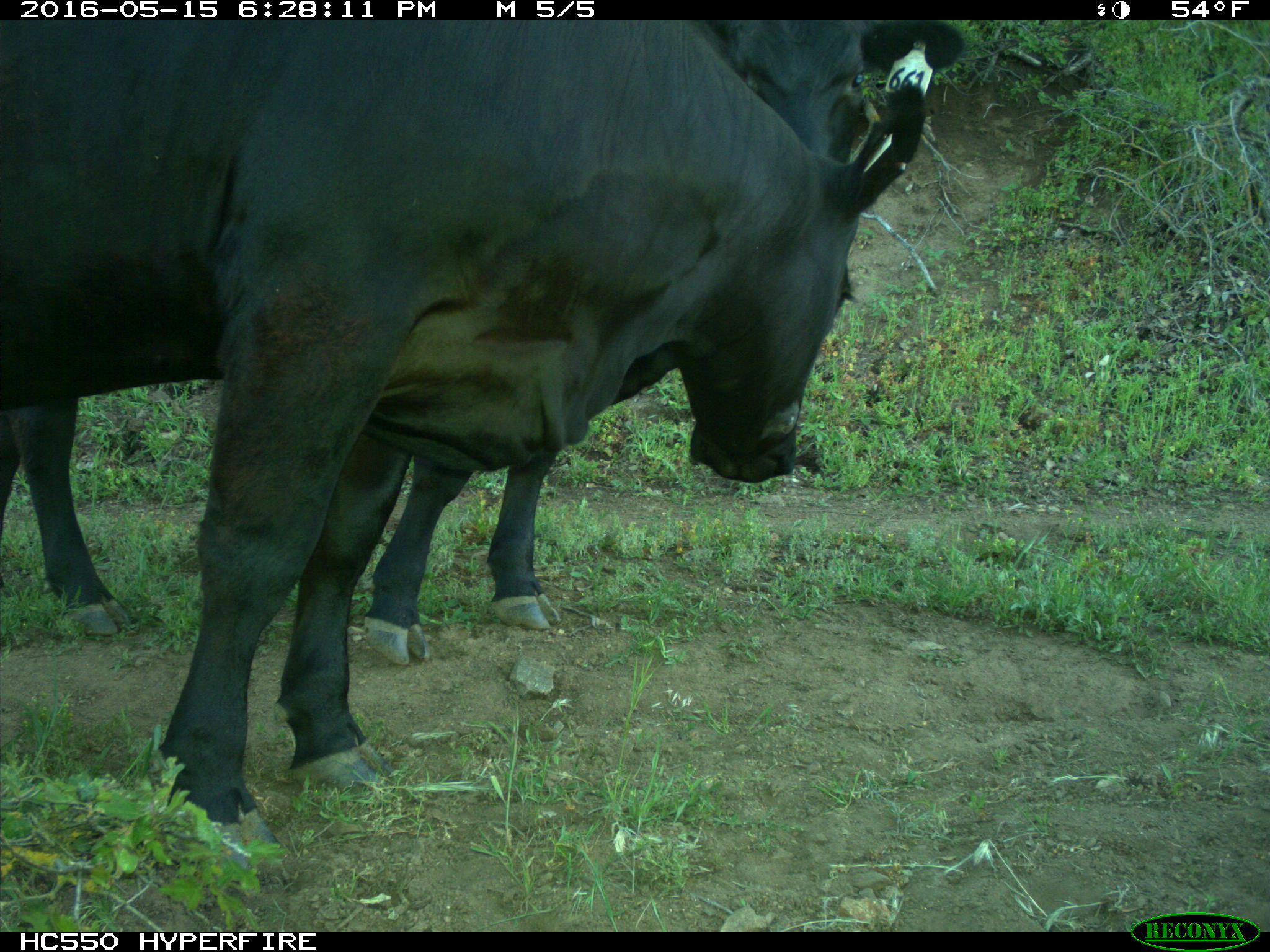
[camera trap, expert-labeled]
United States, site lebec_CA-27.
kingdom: Animalia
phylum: Chordata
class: Mammalia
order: Artiodactyla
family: Bovidae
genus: Bos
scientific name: Bos taurus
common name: domestic cow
Bos taurus (domestic cow).